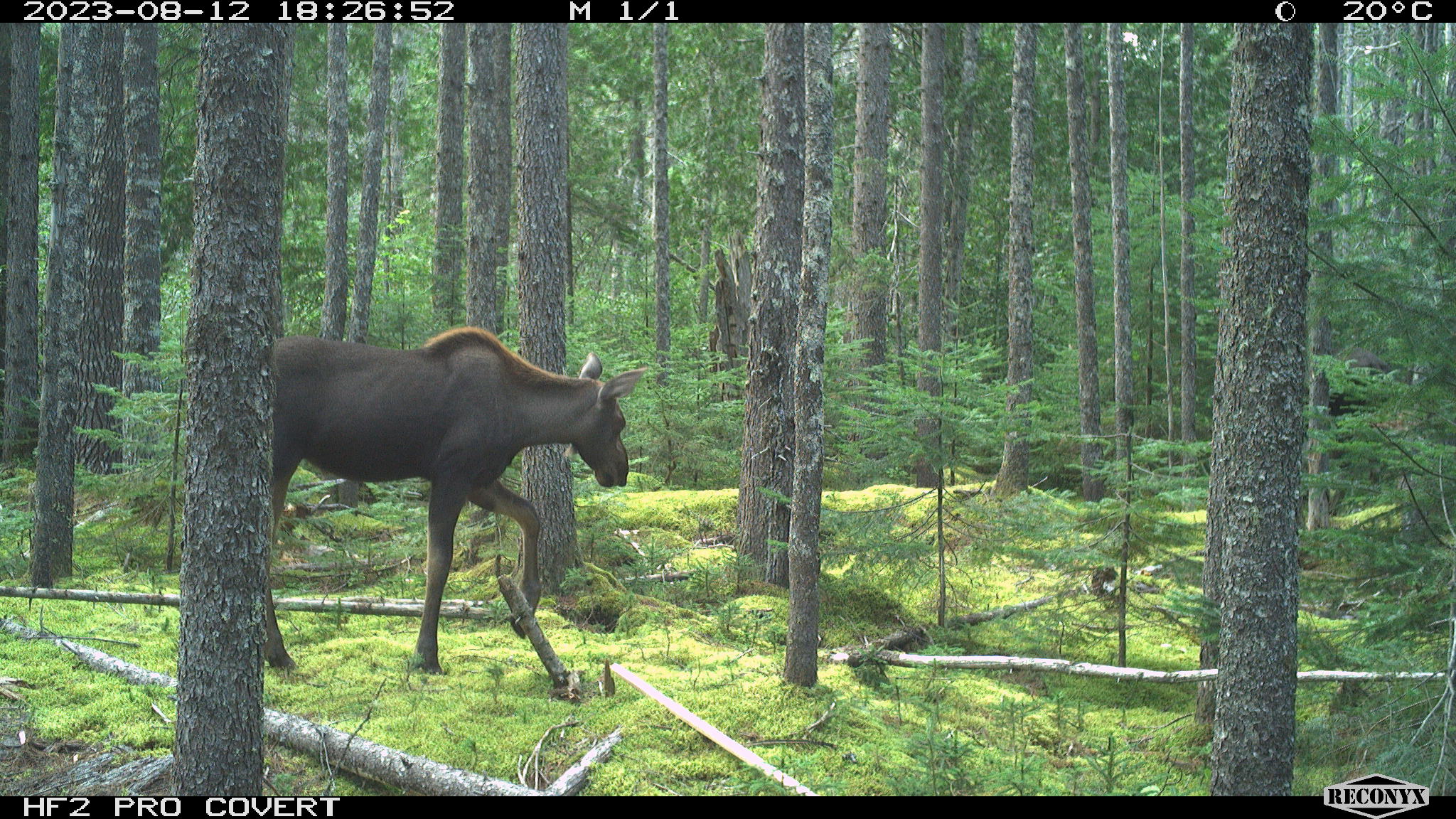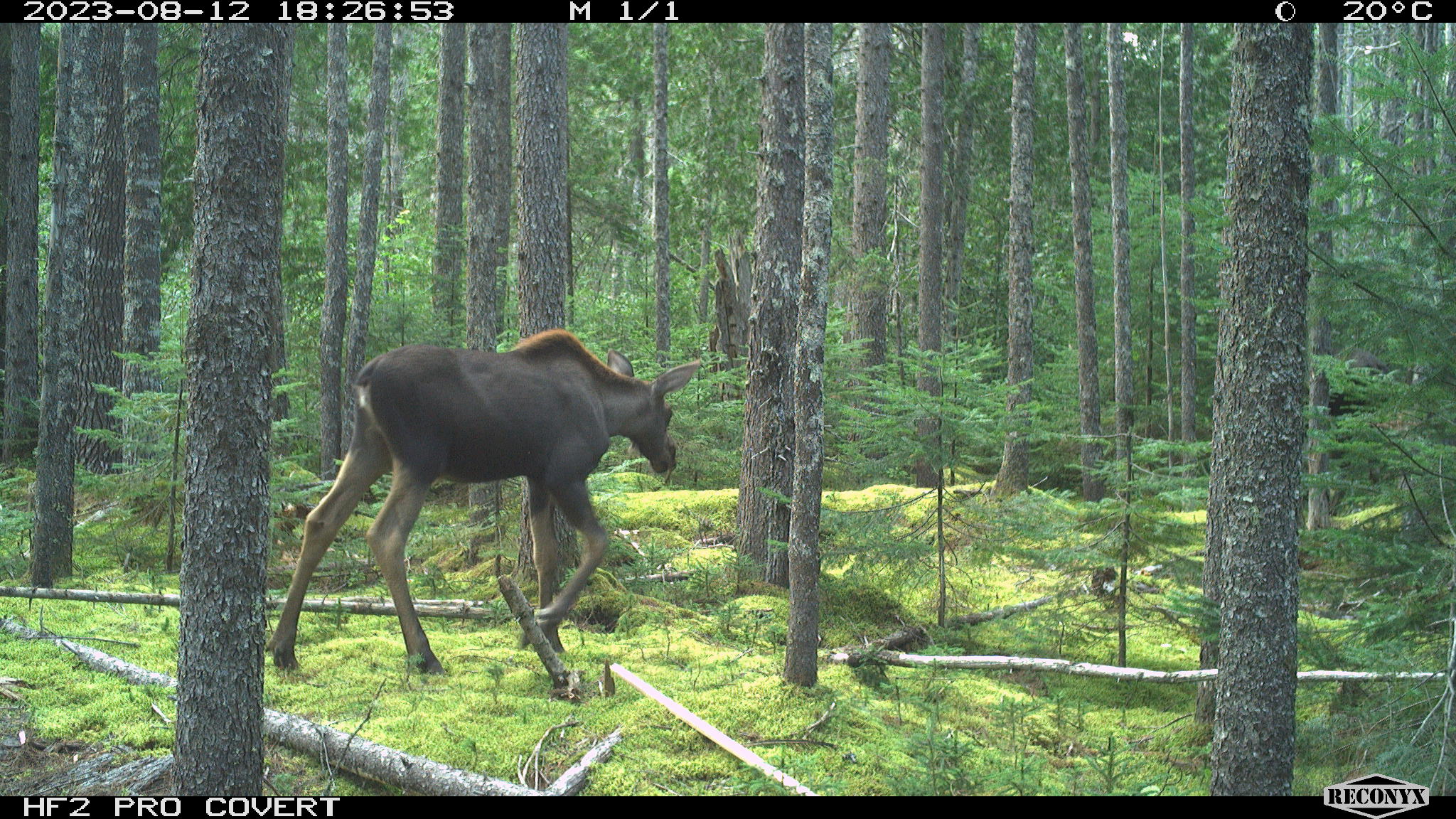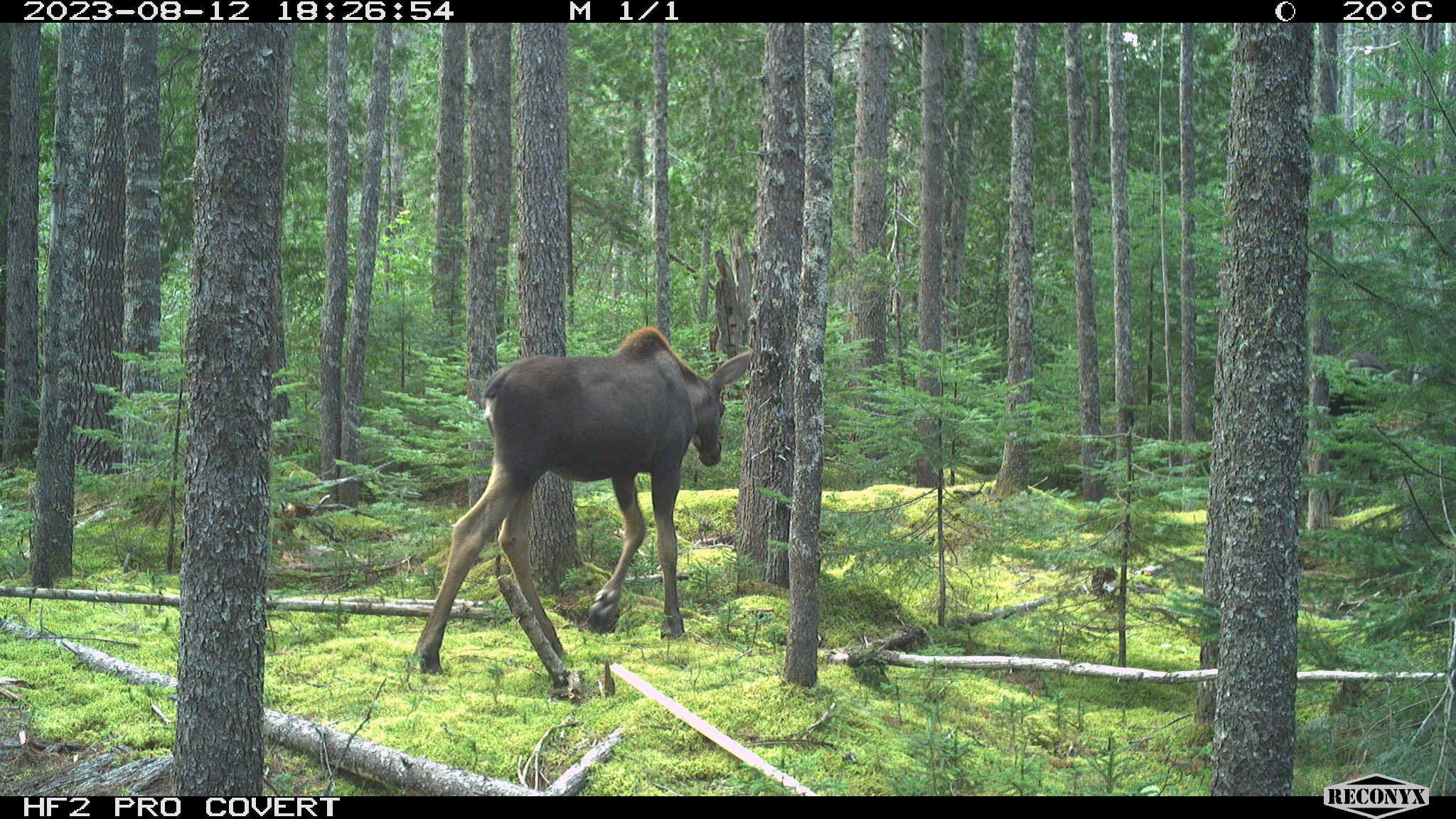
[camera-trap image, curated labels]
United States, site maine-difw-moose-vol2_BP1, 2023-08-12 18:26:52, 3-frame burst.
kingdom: Animalia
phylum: Chordata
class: Mammalia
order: Artiodactyla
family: Cervidae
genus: Alces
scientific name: Alces alces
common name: moose